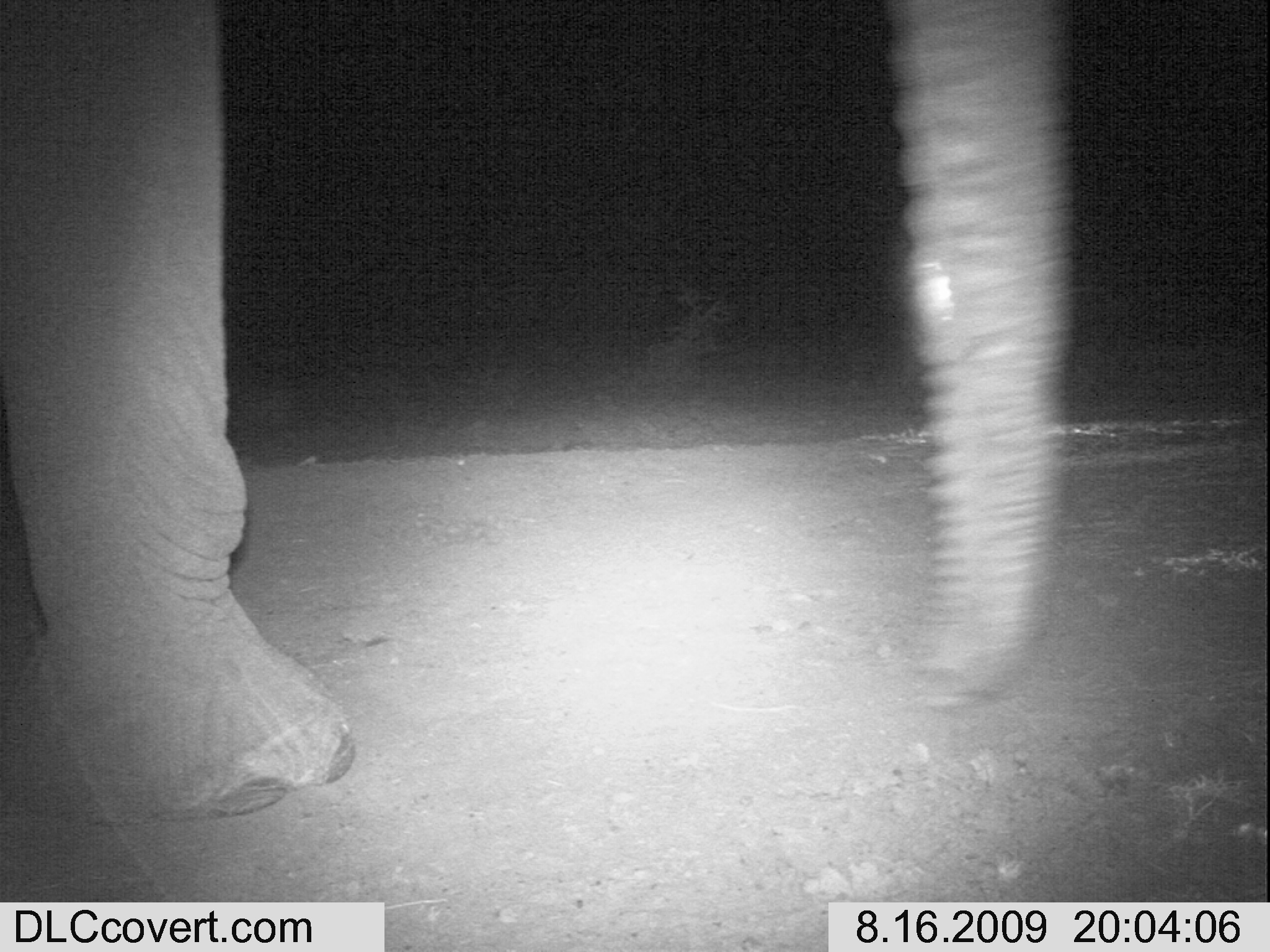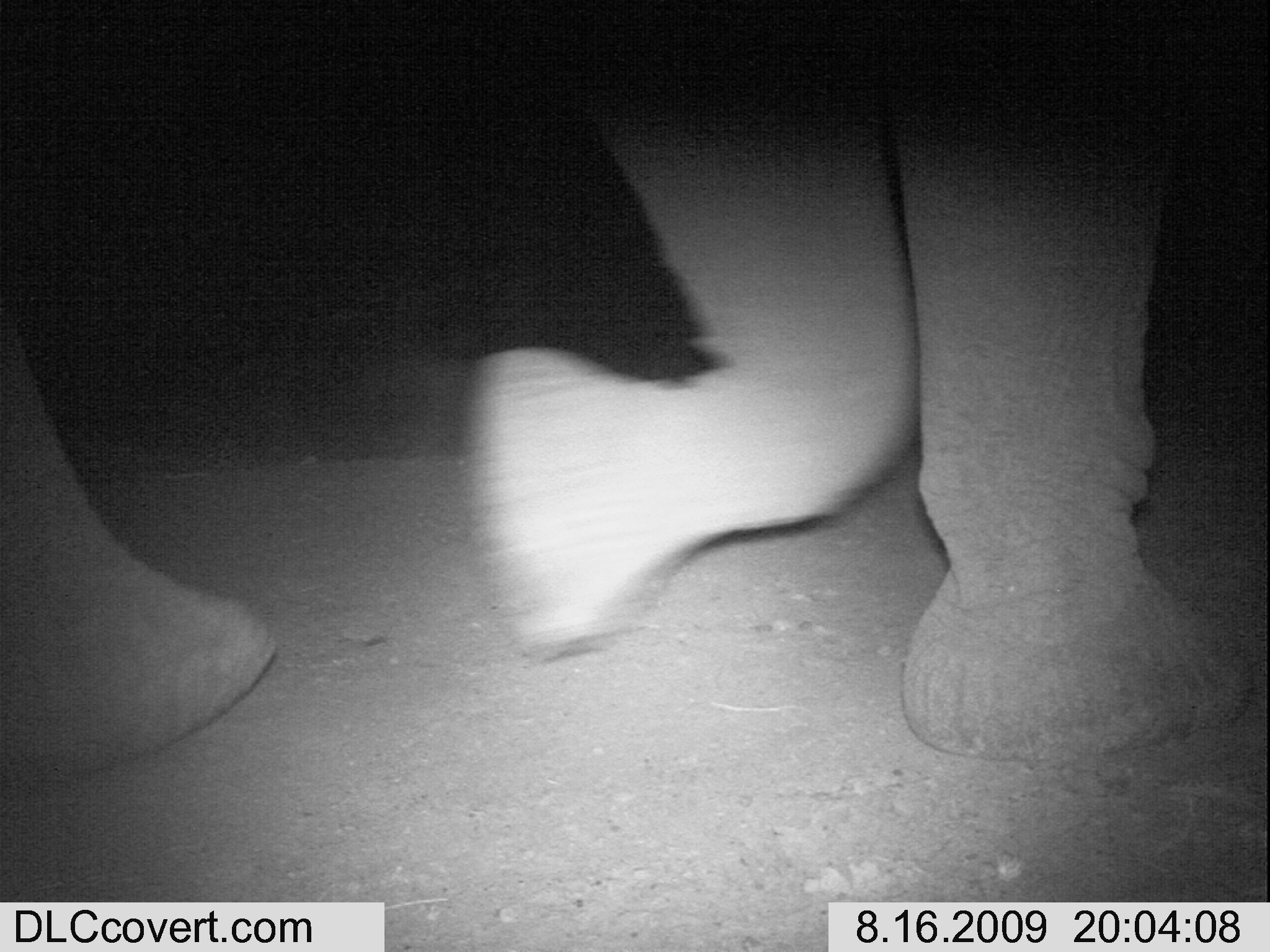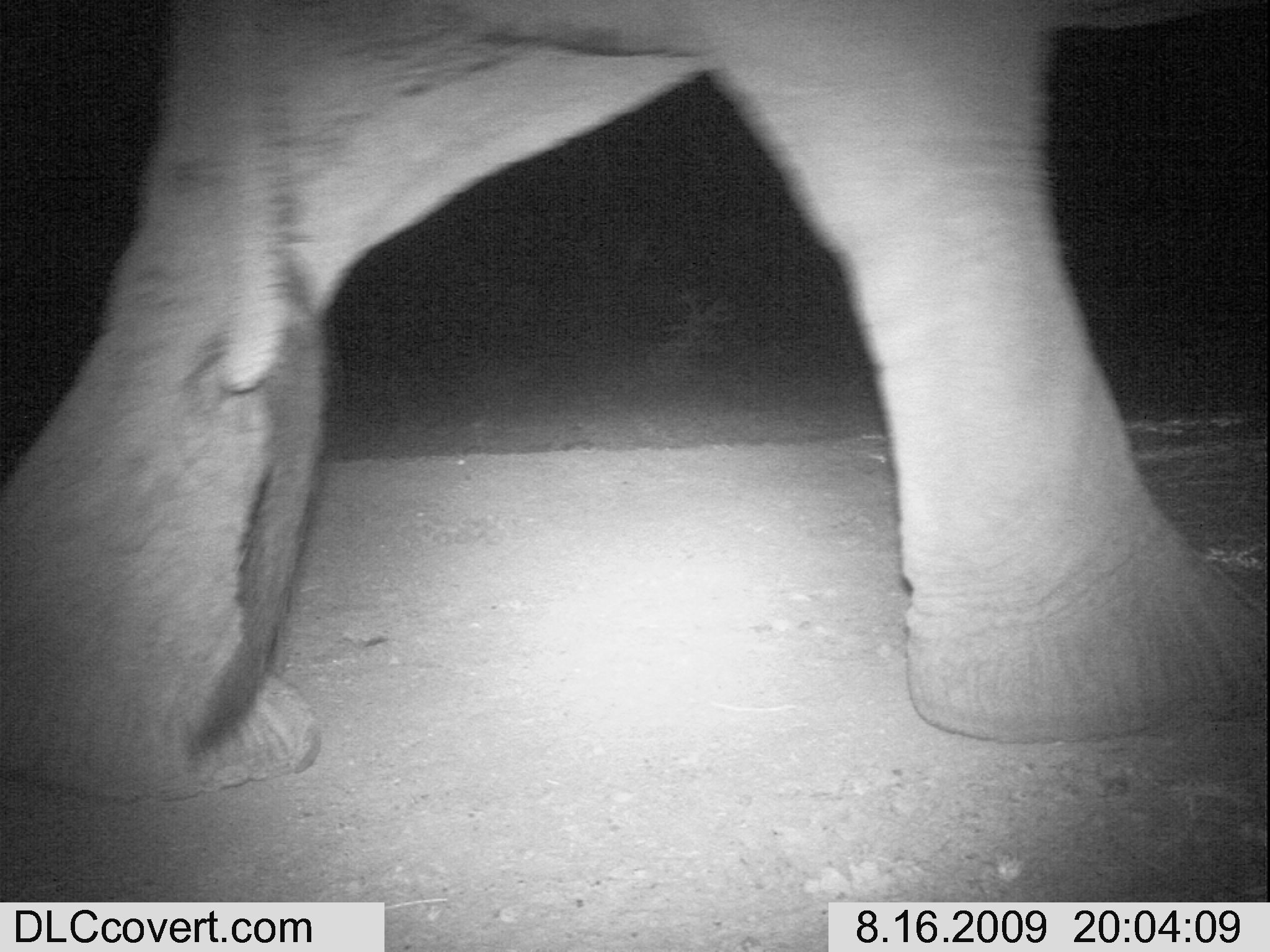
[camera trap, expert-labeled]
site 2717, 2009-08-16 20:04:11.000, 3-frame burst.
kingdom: Animalia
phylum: Chordata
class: Mammalia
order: Proboscidea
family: Elephantidae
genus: Loxodonta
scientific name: Loxodonta africana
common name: african bush elephant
Loxodonta africana (african bush elephant), count 1.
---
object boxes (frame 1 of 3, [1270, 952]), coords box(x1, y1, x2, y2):
loxodonta africana: box(0, 2, 1071, 819)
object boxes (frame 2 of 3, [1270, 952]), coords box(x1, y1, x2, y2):
loxodonta africana: box(0, 0, 1250, 771)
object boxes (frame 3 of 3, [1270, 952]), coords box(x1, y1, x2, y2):
loxodonta africana: box(0, 0, 1270, 802)